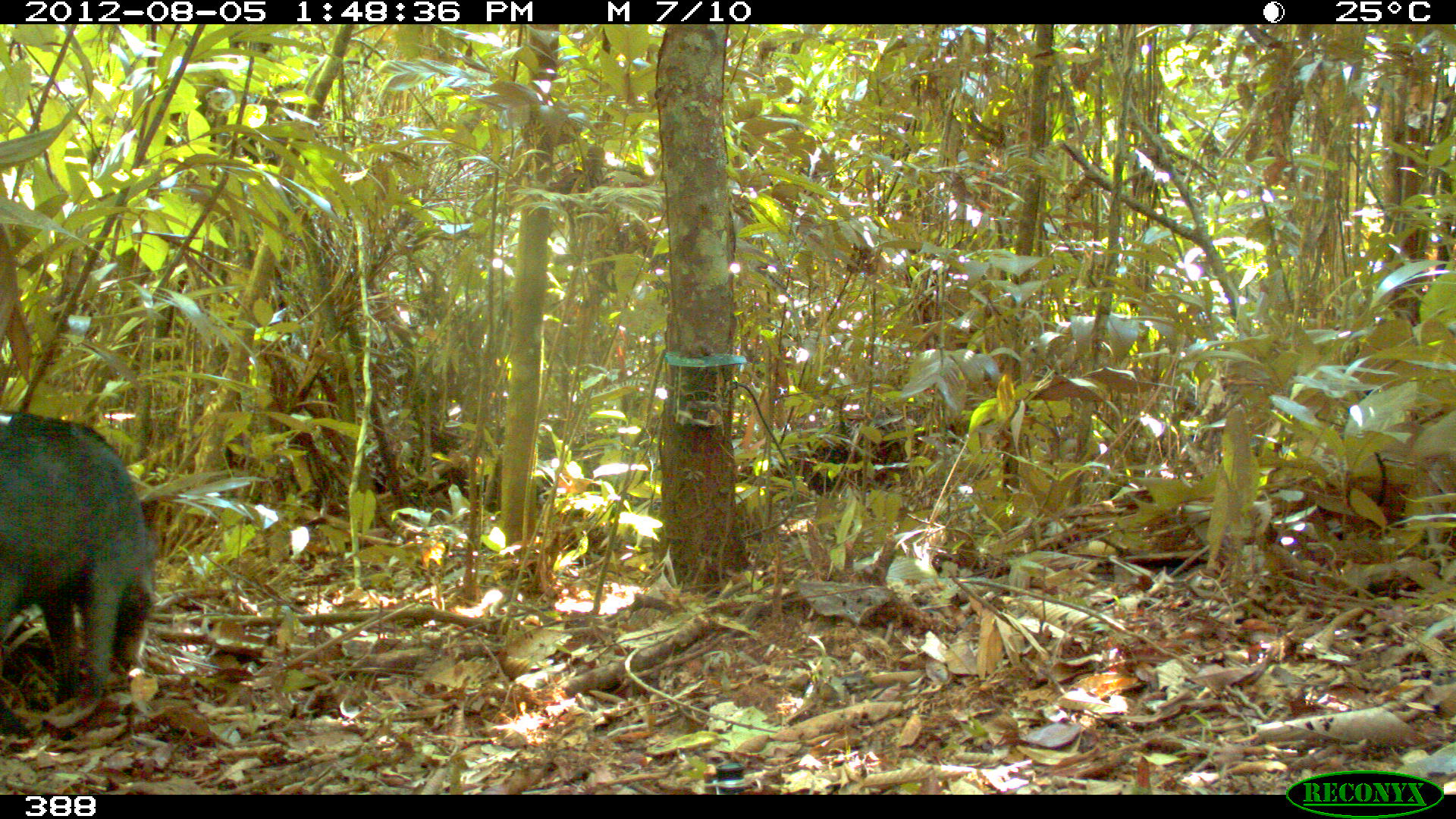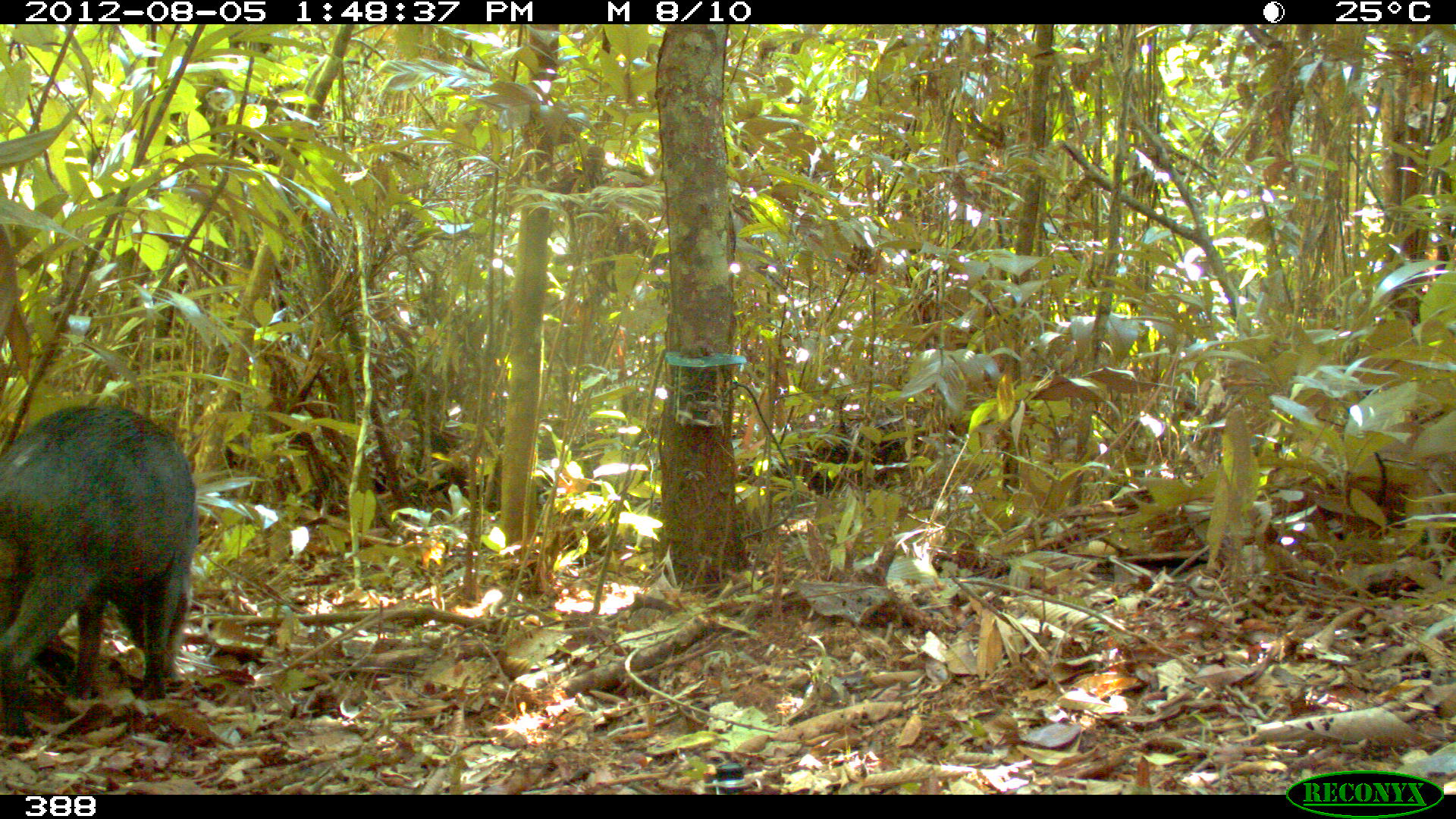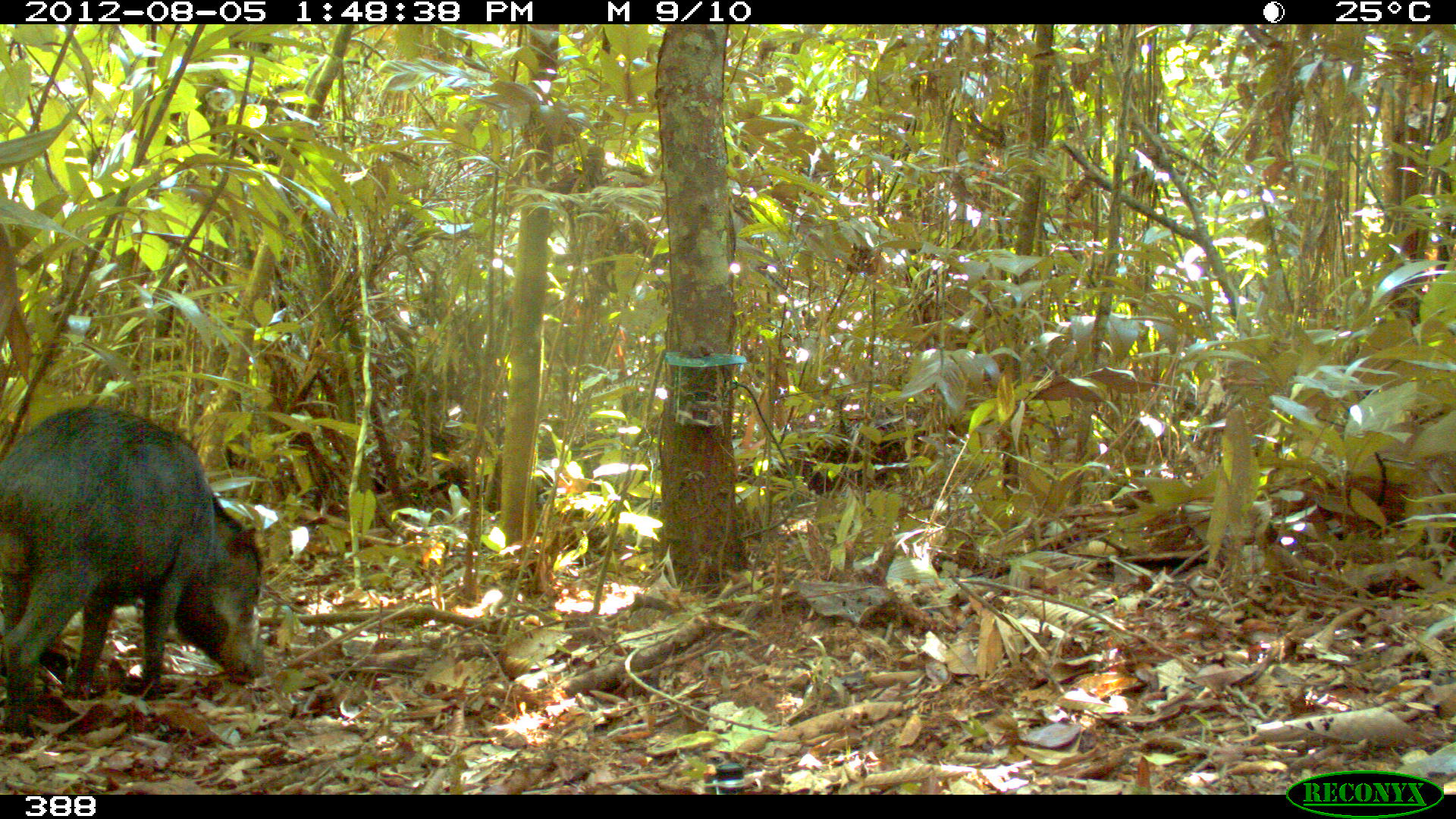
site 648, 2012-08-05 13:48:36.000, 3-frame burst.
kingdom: Animalia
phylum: Chordata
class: Mammalia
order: Artiodactyla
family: Tayassuidae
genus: Tayassu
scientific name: Tayassu pecari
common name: white-lipped peccary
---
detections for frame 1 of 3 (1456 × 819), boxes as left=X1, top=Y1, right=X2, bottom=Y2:
tayassu pecari: left=0, top=409, right=160, bottom=714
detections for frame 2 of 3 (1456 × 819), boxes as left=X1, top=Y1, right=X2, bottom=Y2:
tayassu pecari: left=0, top=402, right=199, bottom=732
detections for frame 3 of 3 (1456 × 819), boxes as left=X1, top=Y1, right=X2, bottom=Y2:
tayassu pecari: left=0, top=407, right=265, bottom=740